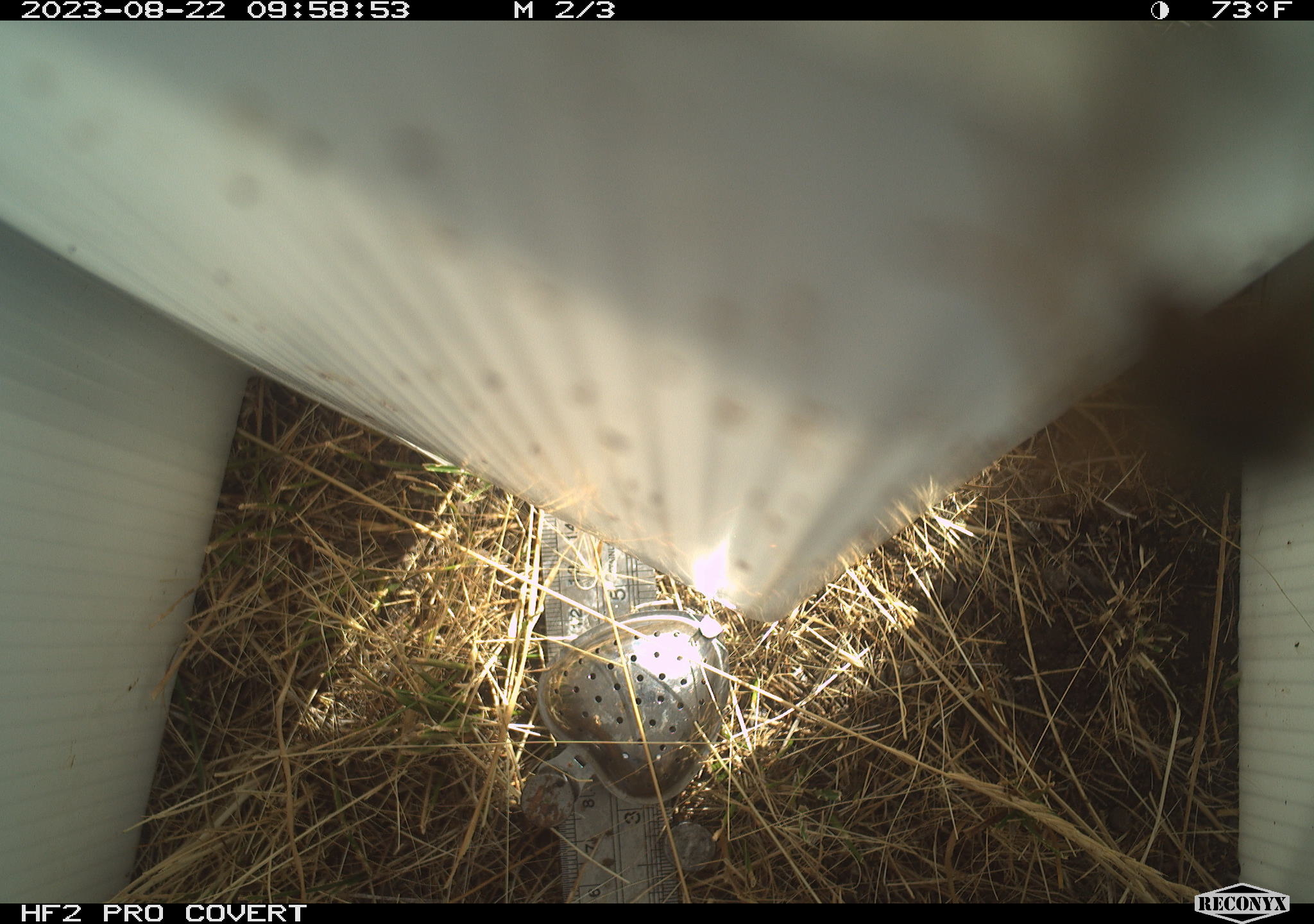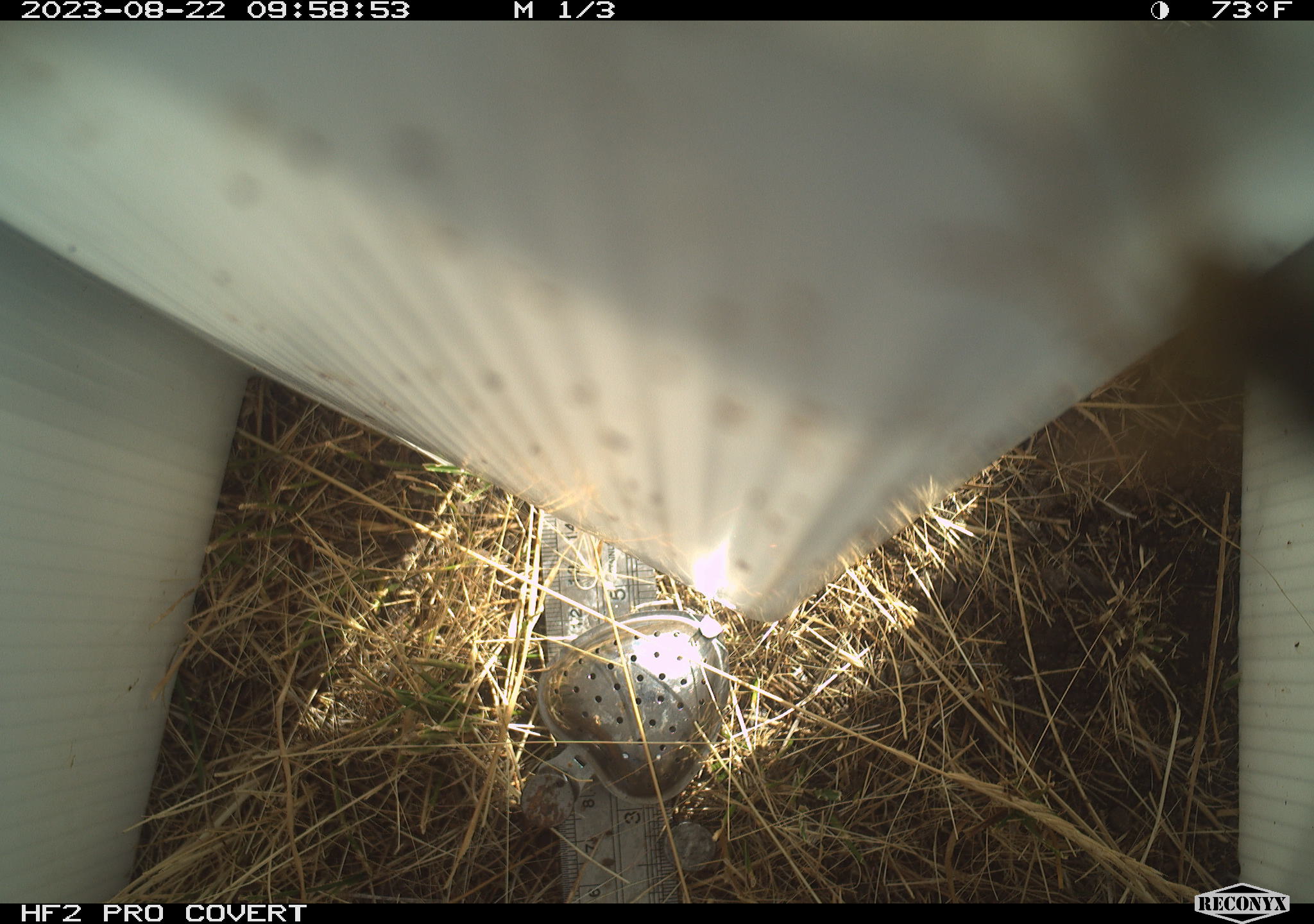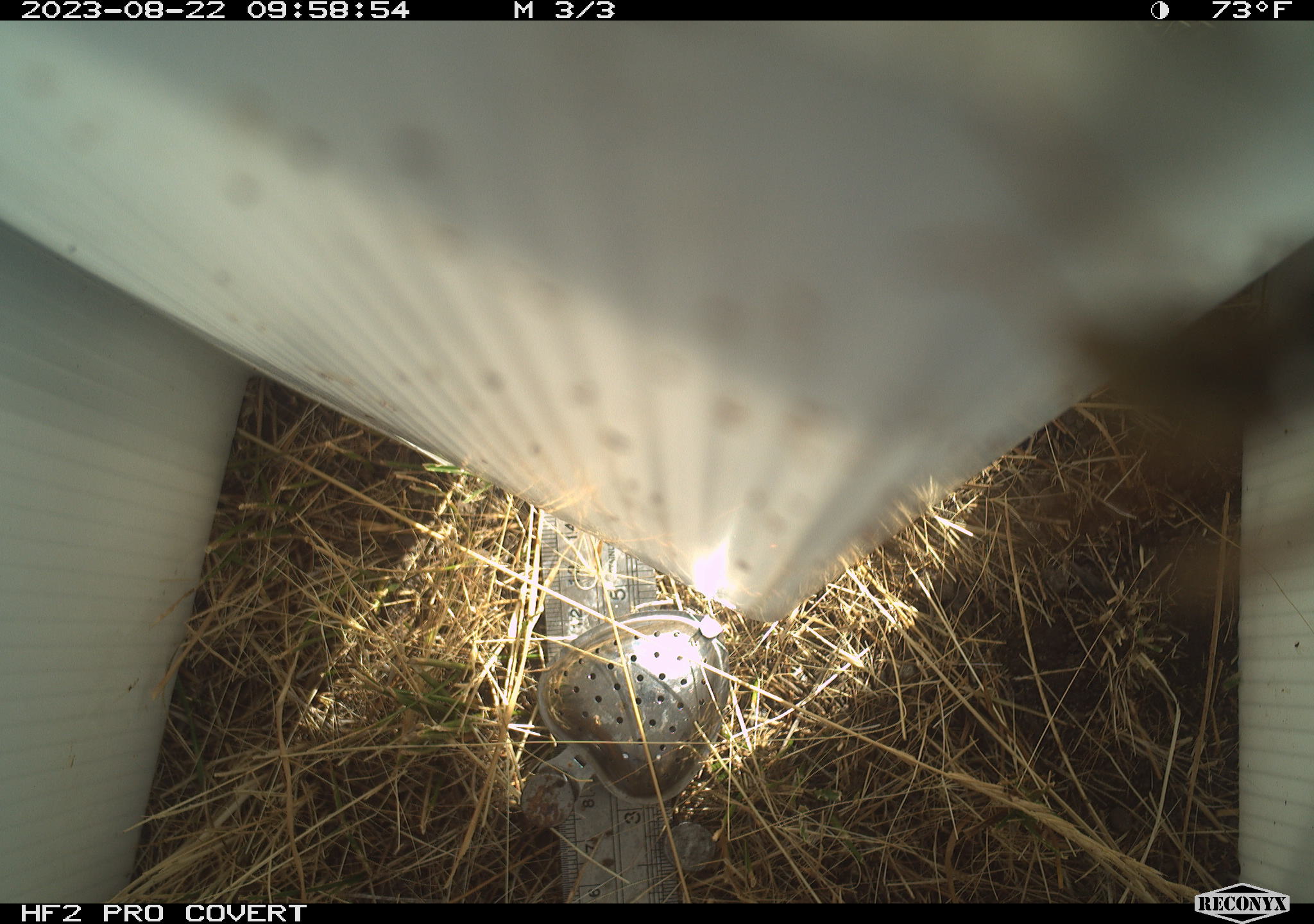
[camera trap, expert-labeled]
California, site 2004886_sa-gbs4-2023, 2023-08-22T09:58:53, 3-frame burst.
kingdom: Animalia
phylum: Arthropoda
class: Insecta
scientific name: Insecta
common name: insect